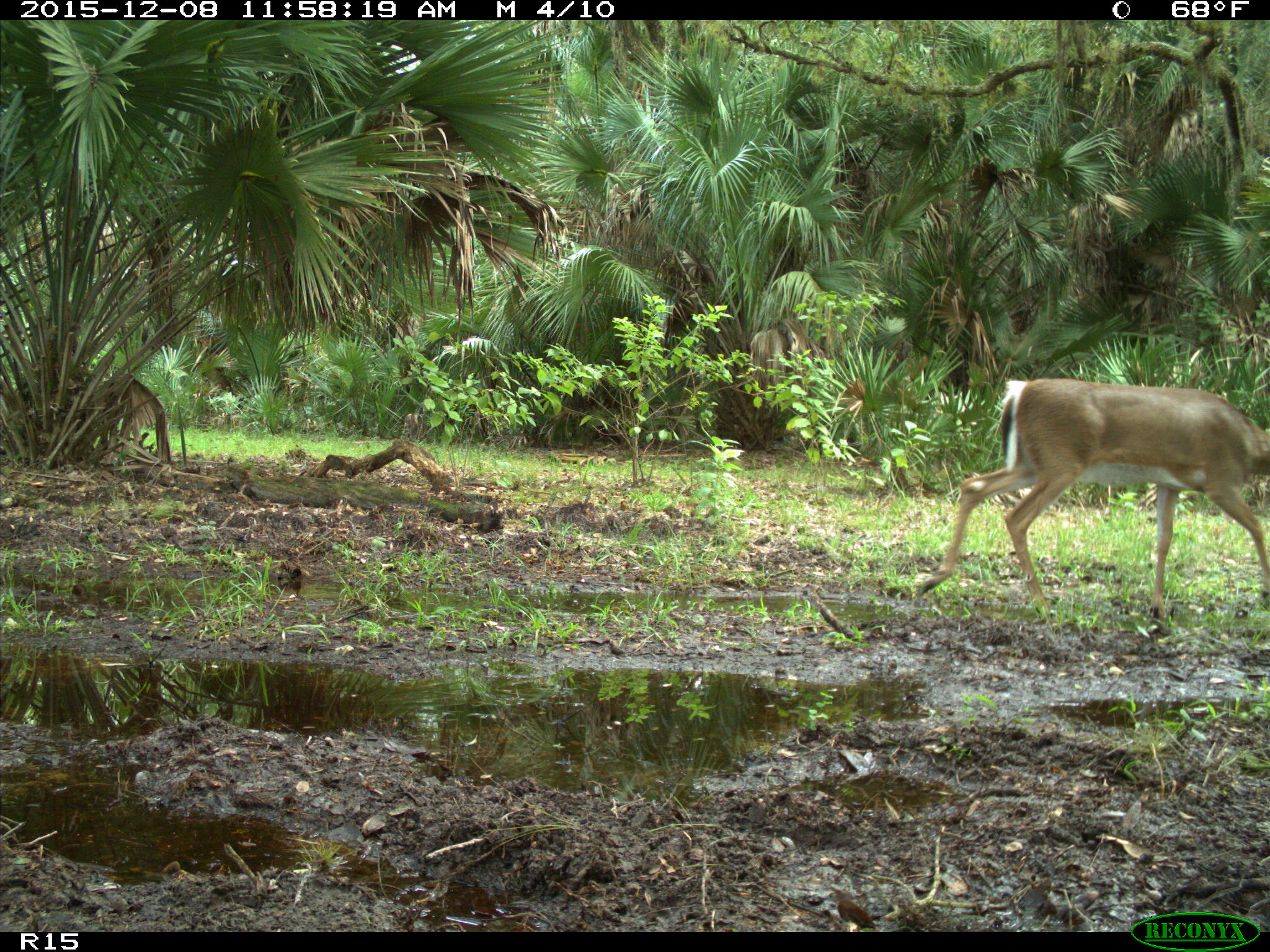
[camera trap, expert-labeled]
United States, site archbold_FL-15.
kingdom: Animalia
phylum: Chordata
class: Mammalia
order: Artiodactyla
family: Bovidae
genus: Bos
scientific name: Bos taurus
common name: domestic cow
Bos taurus (domestic cow).